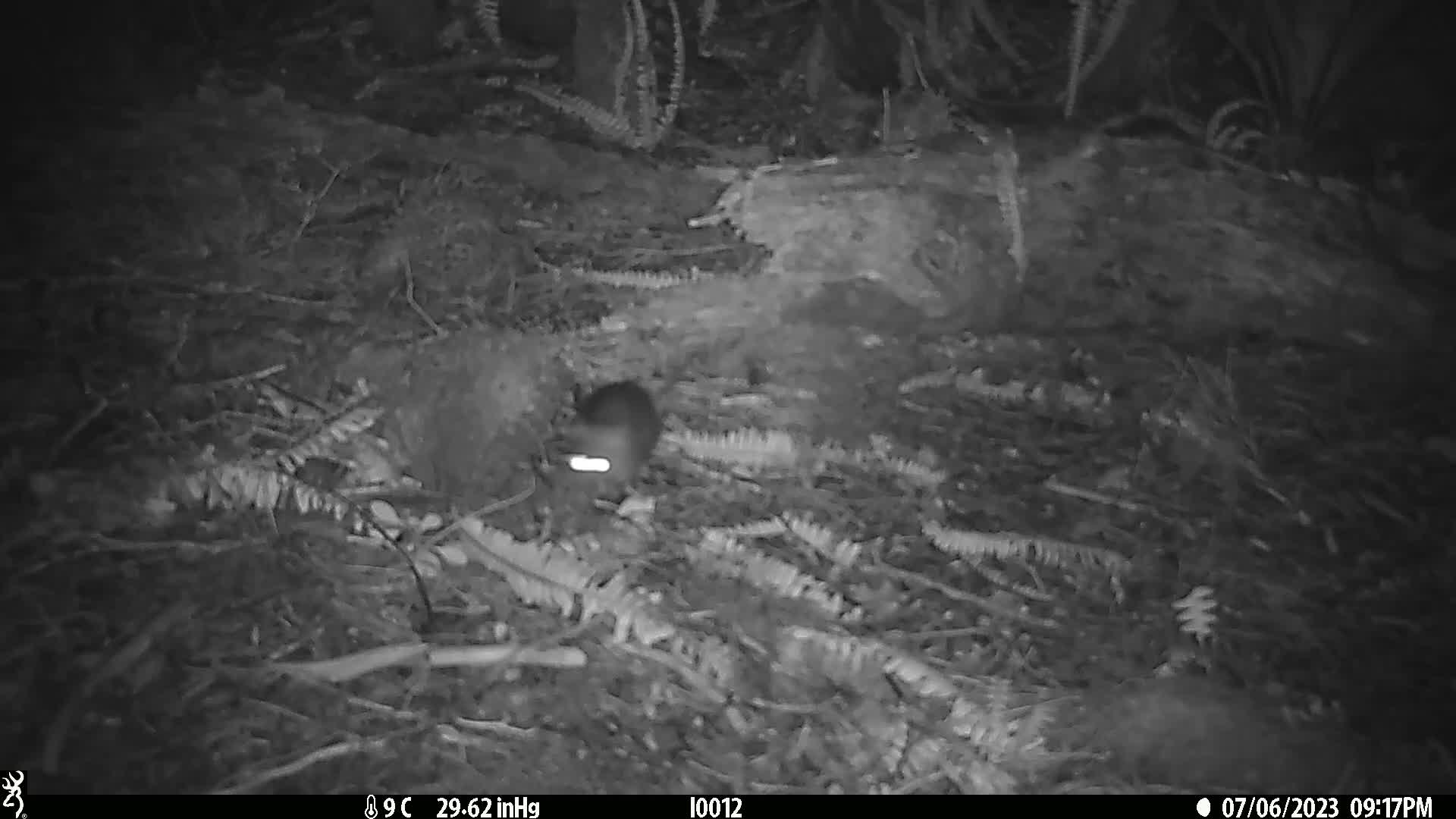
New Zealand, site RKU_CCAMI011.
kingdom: Animalia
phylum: Chordata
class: Mammalia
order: Rodentia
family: Muridae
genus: Rattus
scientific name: Rattus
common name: rat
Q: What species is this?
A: Rat (Rattus).